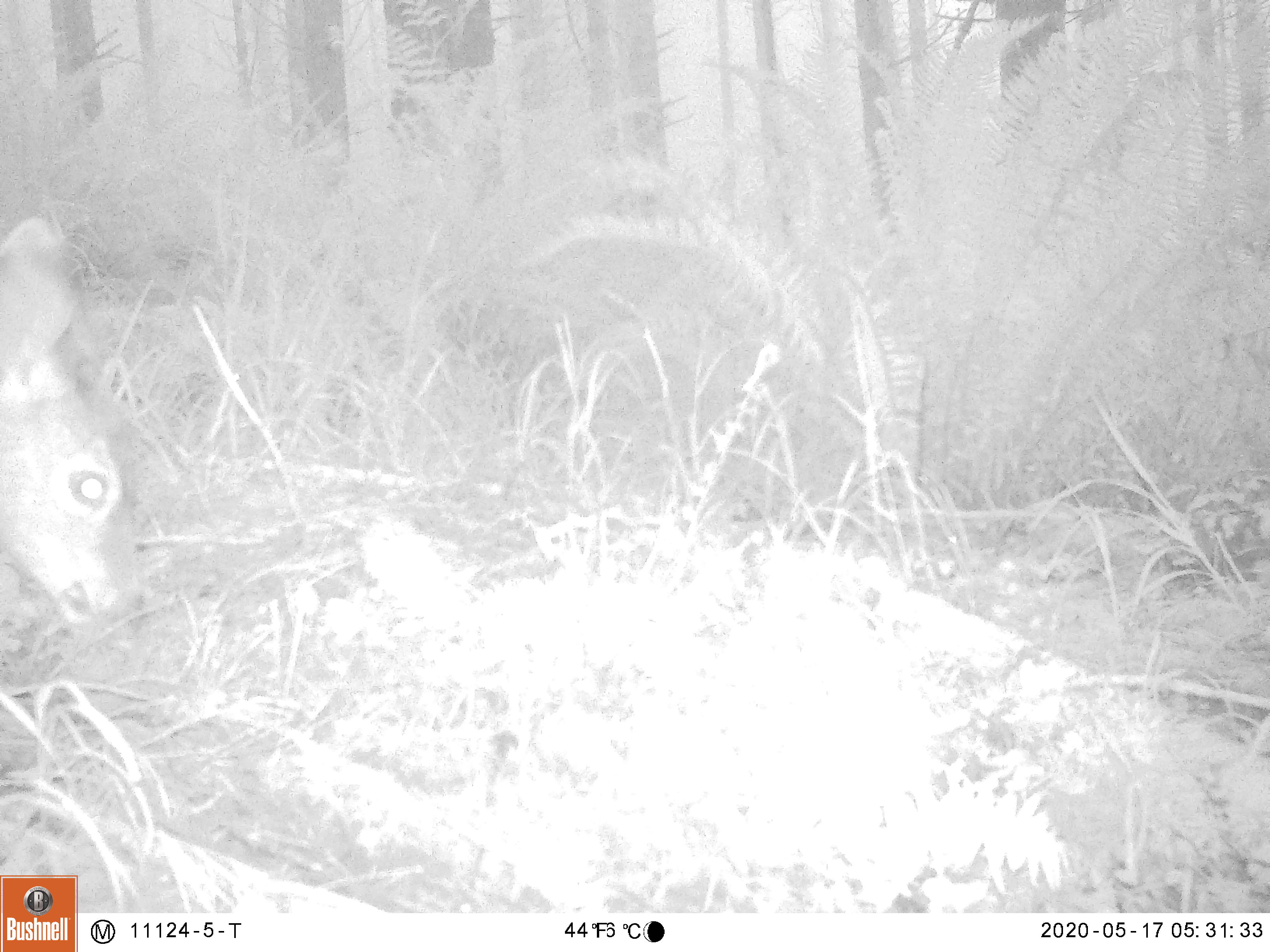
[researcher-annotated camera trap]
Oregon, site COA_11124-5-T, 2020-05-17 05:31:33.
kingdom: Animalia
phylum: Chordata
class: Mammalia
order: Artiodactyla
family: Cervidae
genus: Odocoileus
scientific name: Odocoileus hemionus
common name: black-tailed deer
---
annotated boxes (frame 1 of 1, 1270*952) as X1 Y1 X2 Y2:
black-tailed deer: 0 207 153 648